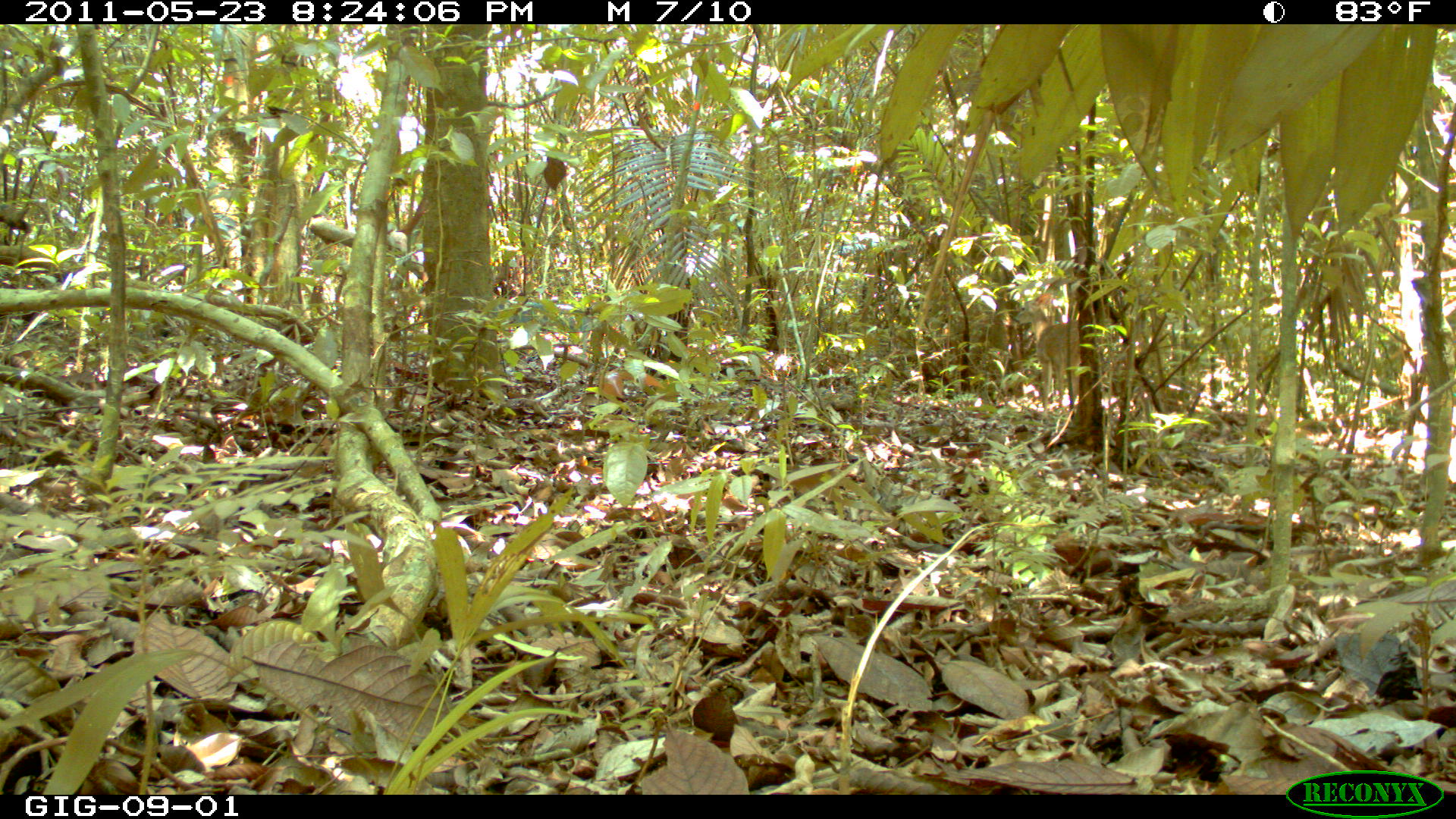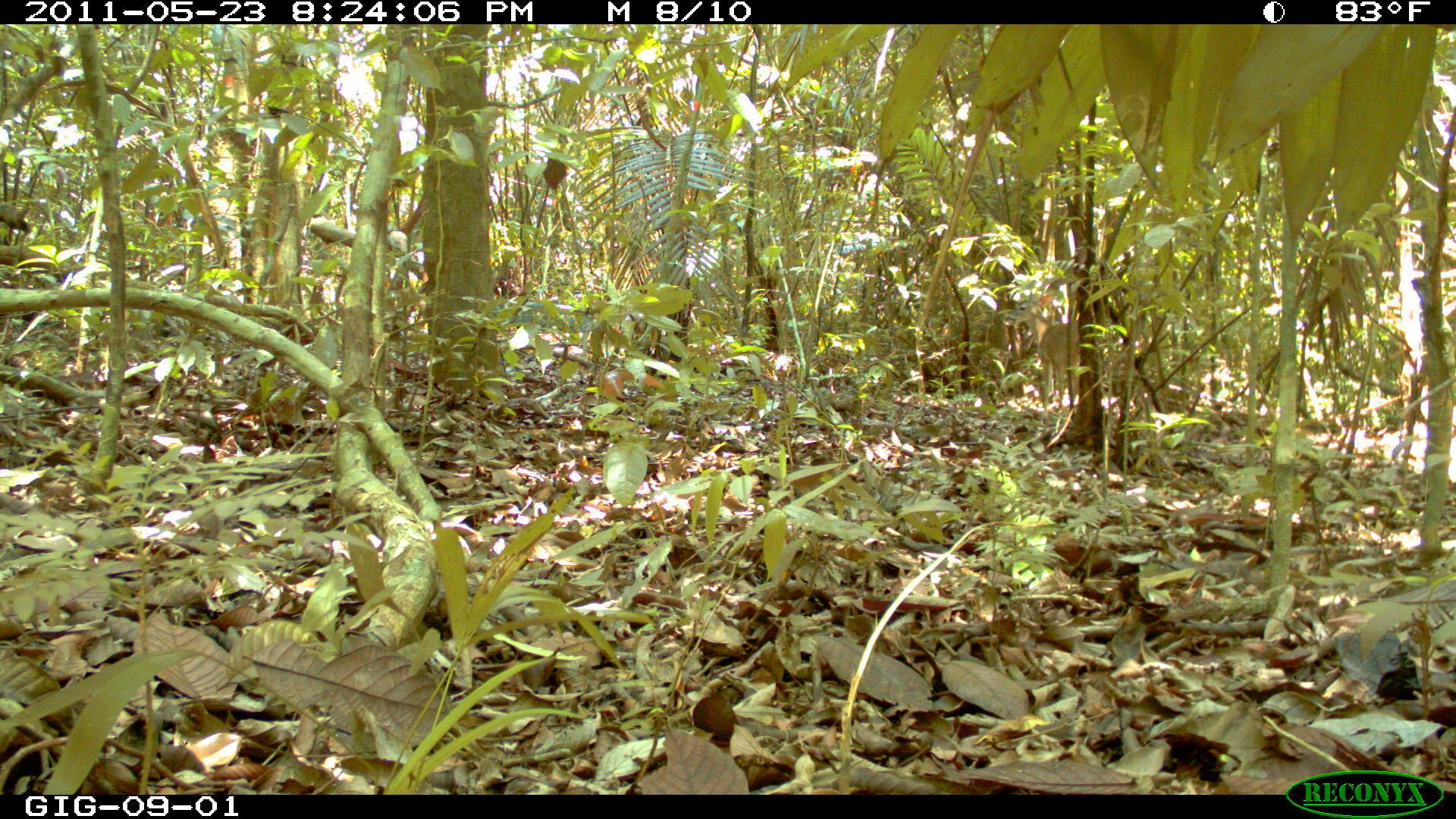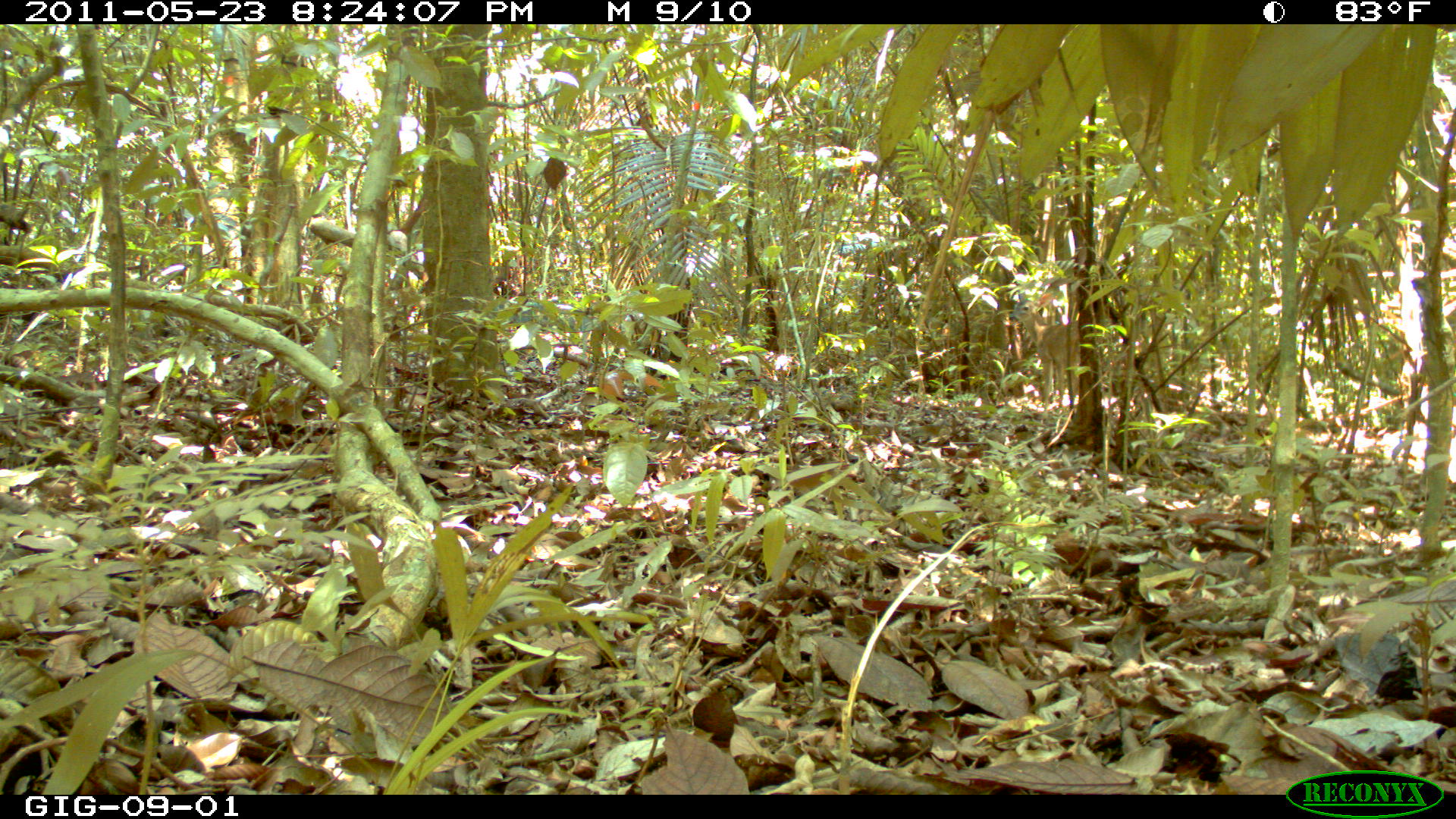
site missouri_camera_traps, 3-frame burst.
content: no animal present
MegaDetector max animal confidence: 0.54